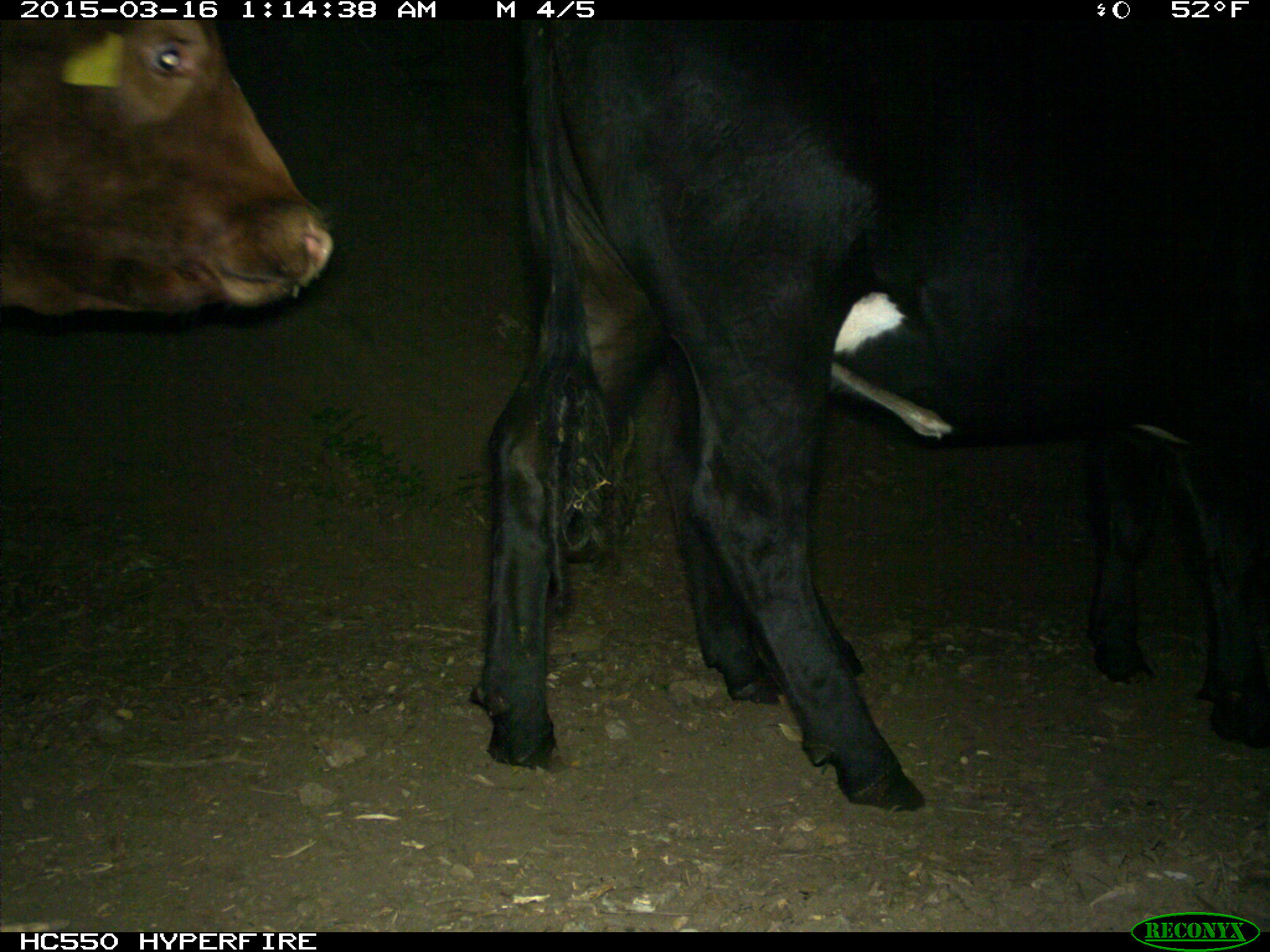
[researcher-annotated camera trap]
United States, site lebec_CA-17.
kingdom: Animalia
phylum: Chordata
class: Mammalia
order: Artiodactyla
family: Bovidae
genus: Bos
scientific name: Bos taurus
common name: domestic cow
Bos taurus (domestic cow).